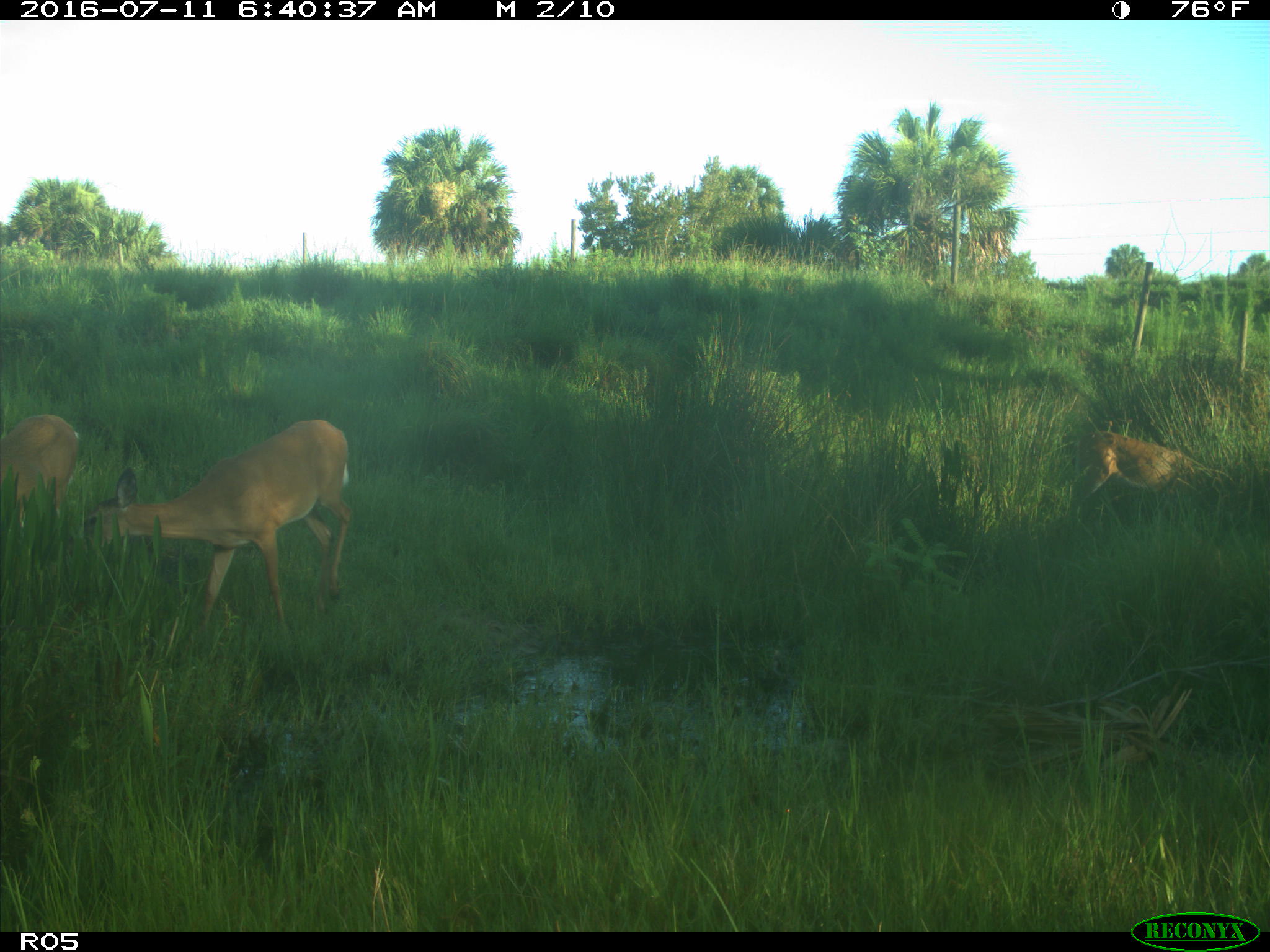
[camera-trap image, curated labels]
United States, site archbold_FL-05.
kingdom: Animalia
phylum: Chordata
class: Mammalia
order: Artiodactyla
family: Cervidae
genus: Odocoileus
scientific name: Odocoileus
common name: deer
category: unidentified deer